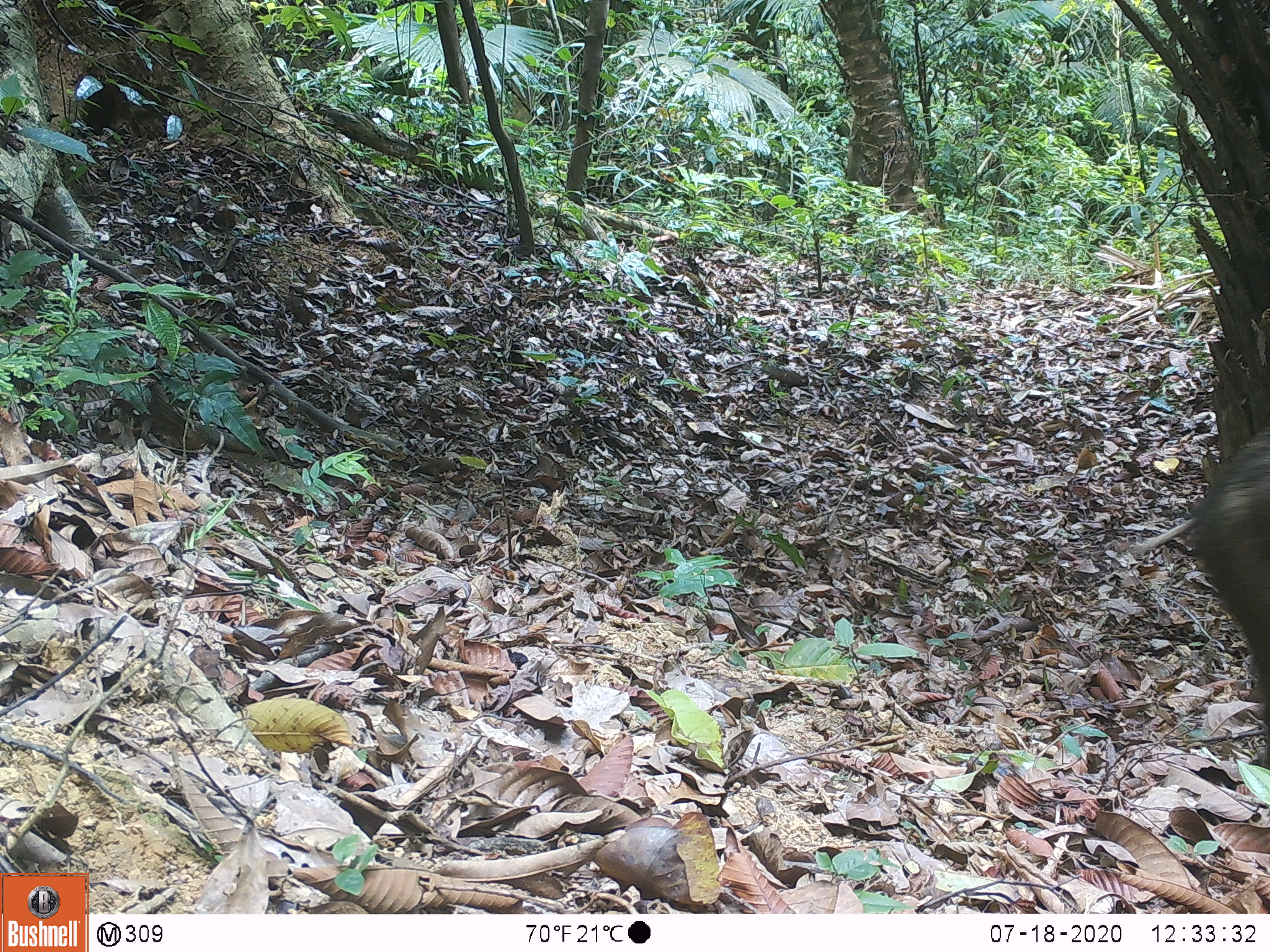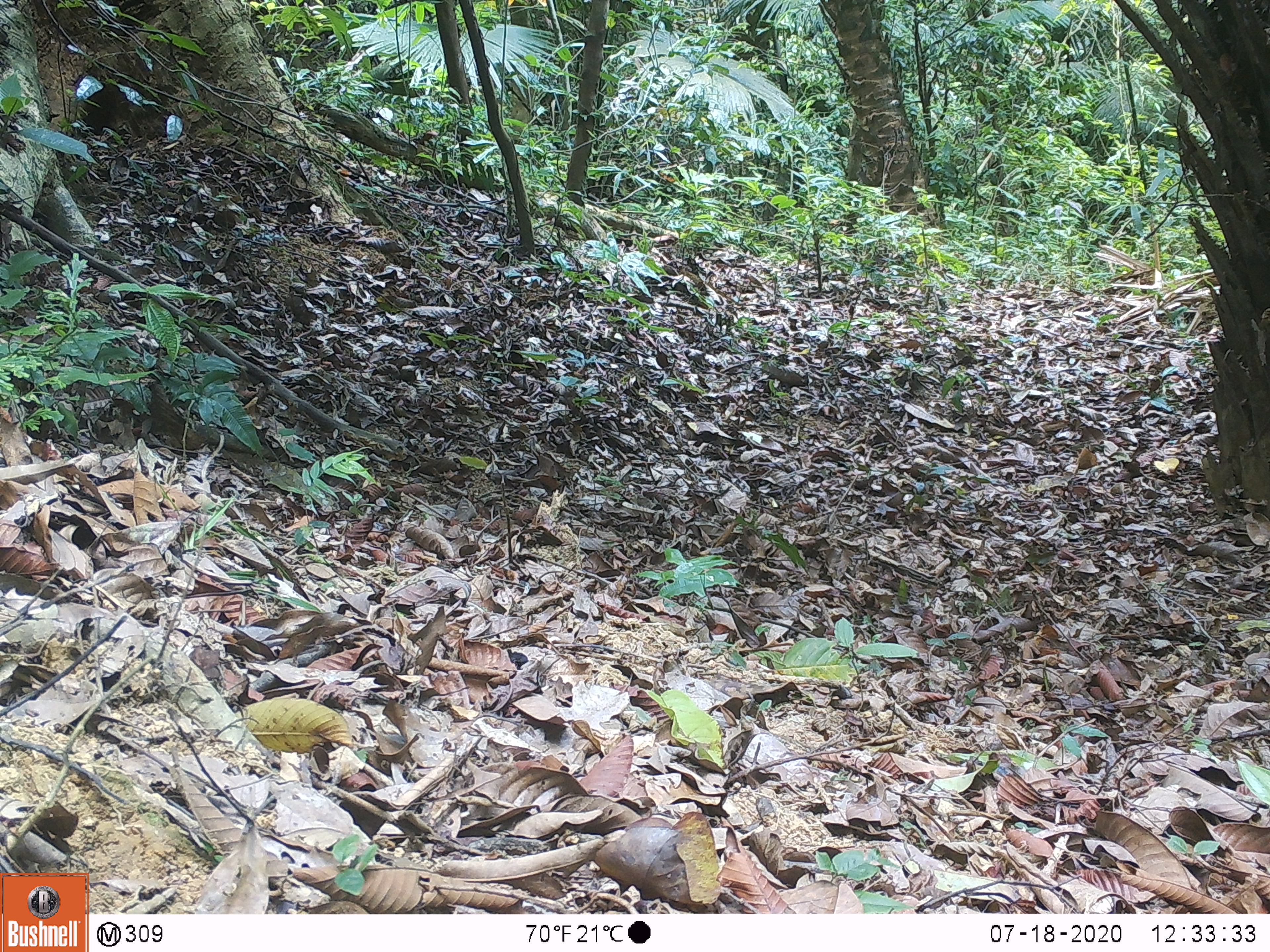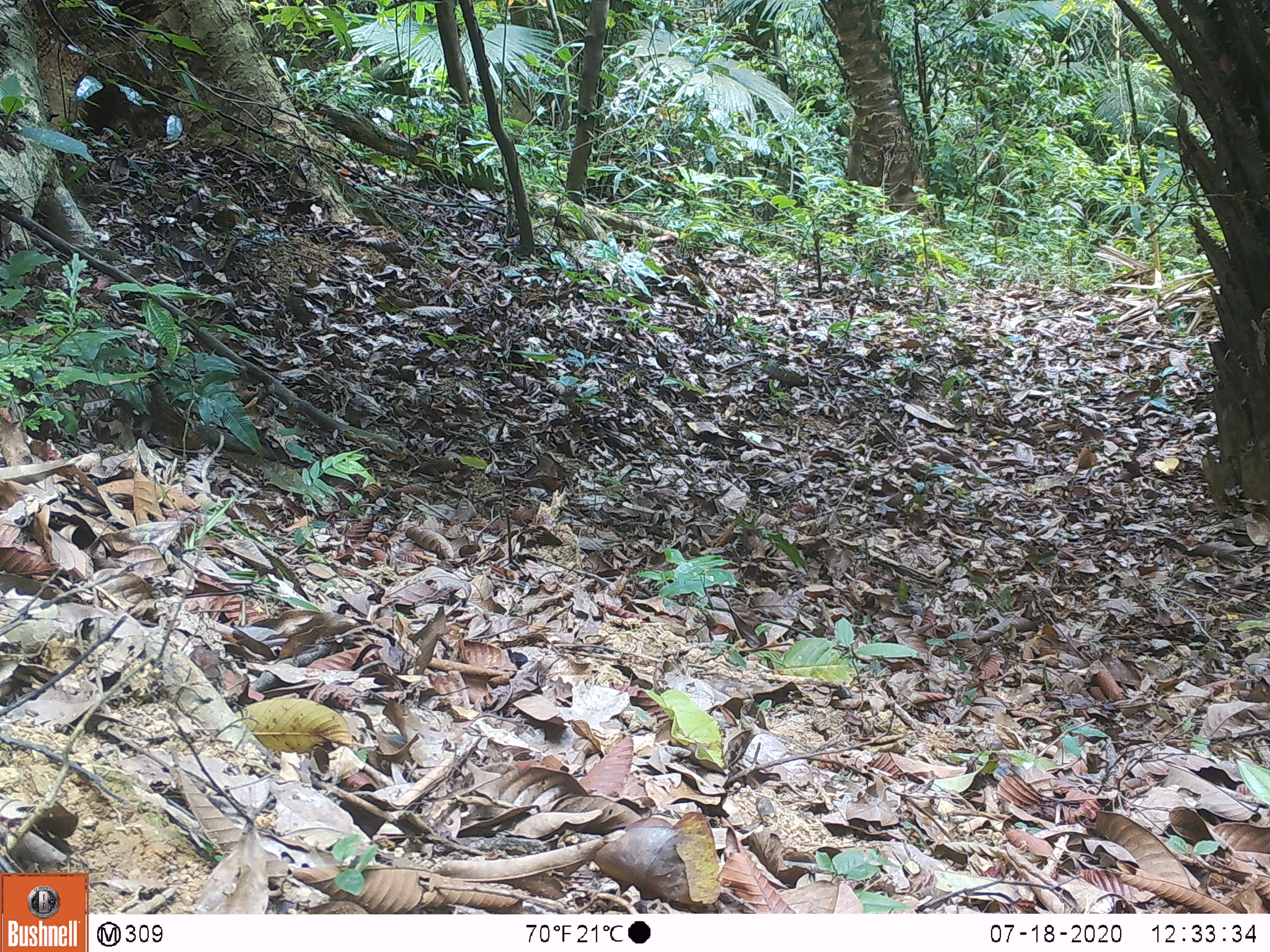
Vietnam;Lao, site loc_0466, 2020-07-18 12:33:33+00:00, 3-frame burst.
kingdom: Animalia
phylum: Chordata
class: Mammalia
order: Artiodactyla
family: Suidae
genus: Sus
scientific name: Sus scrofa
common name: eurasian wild pig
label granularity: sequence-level